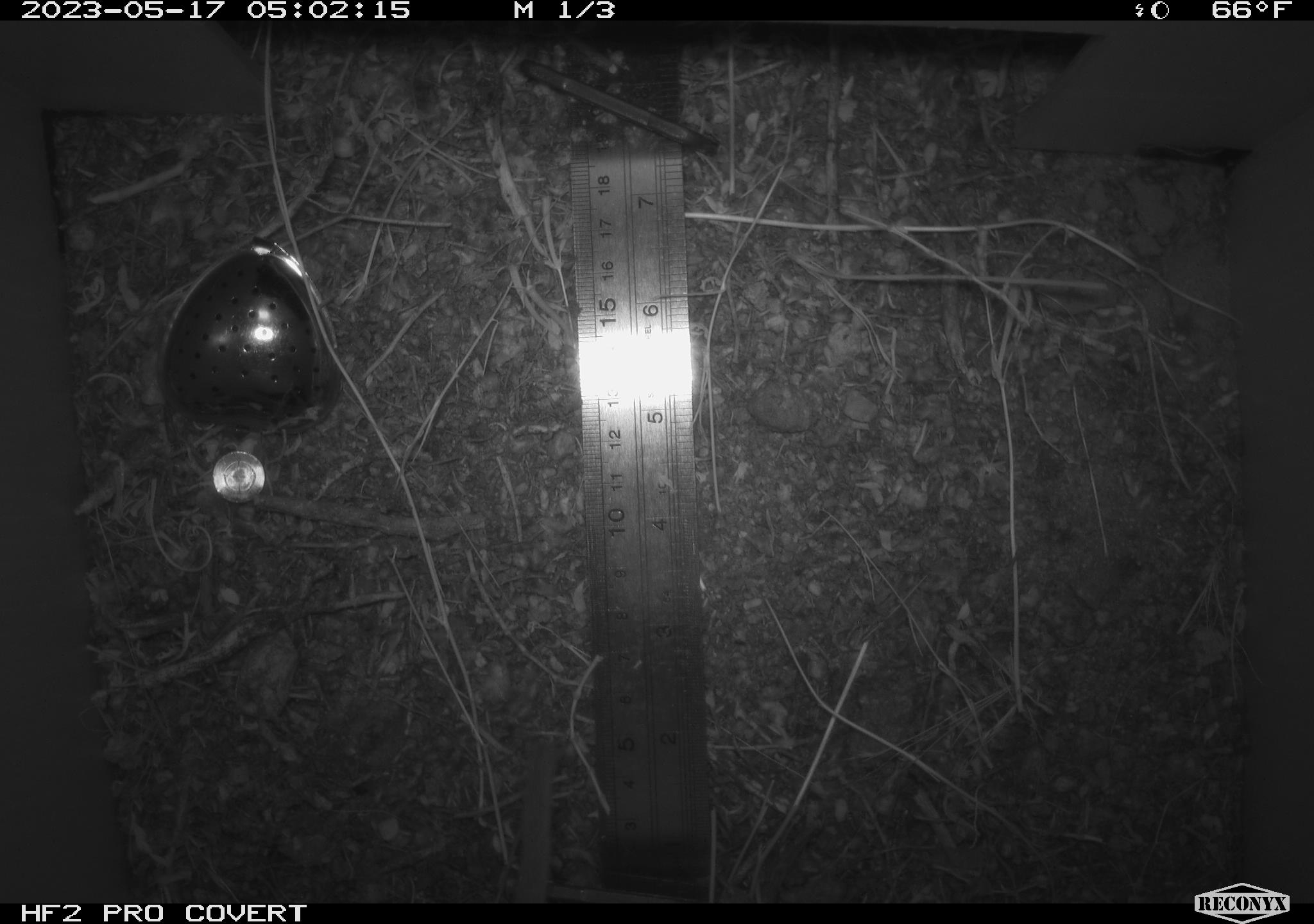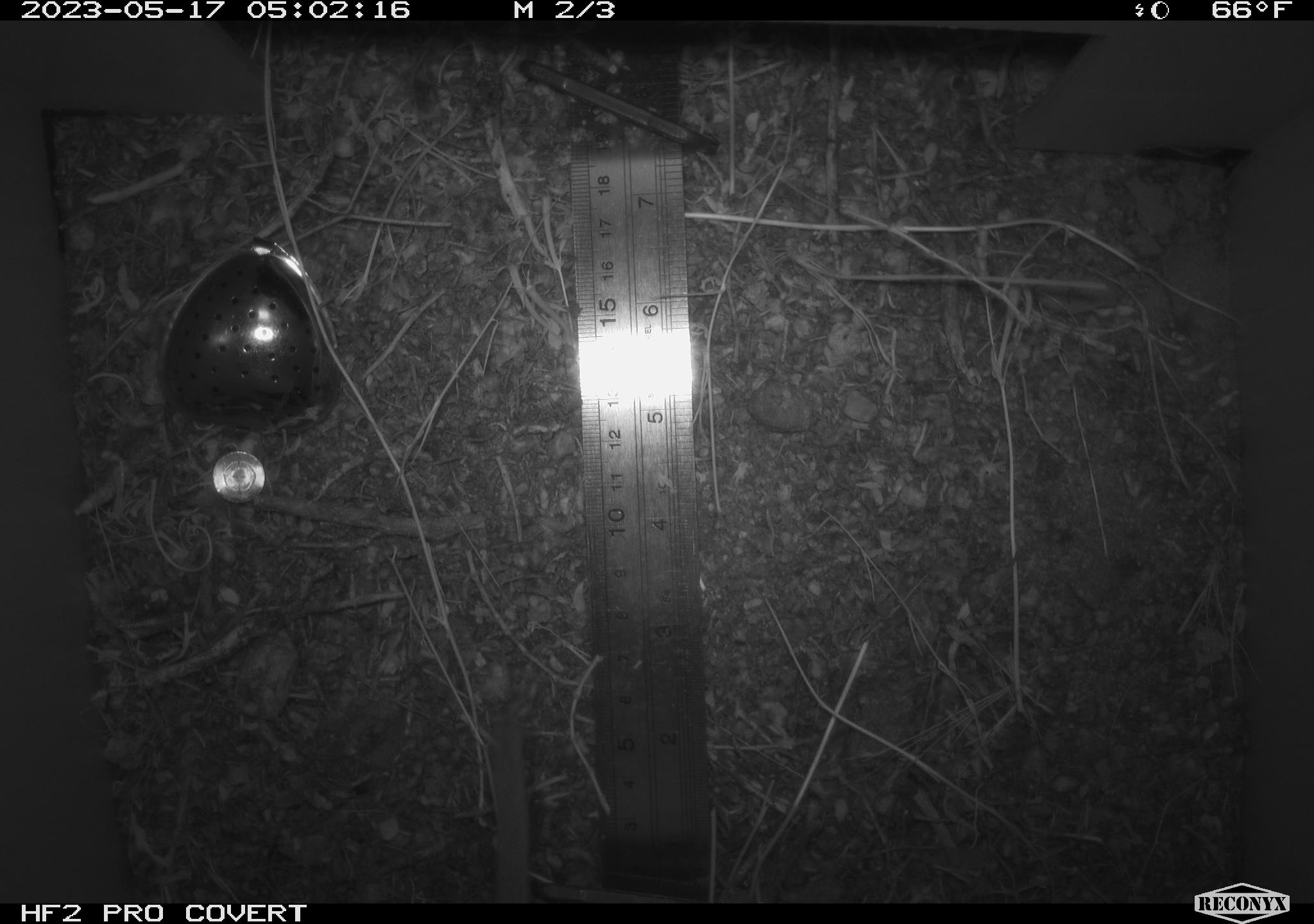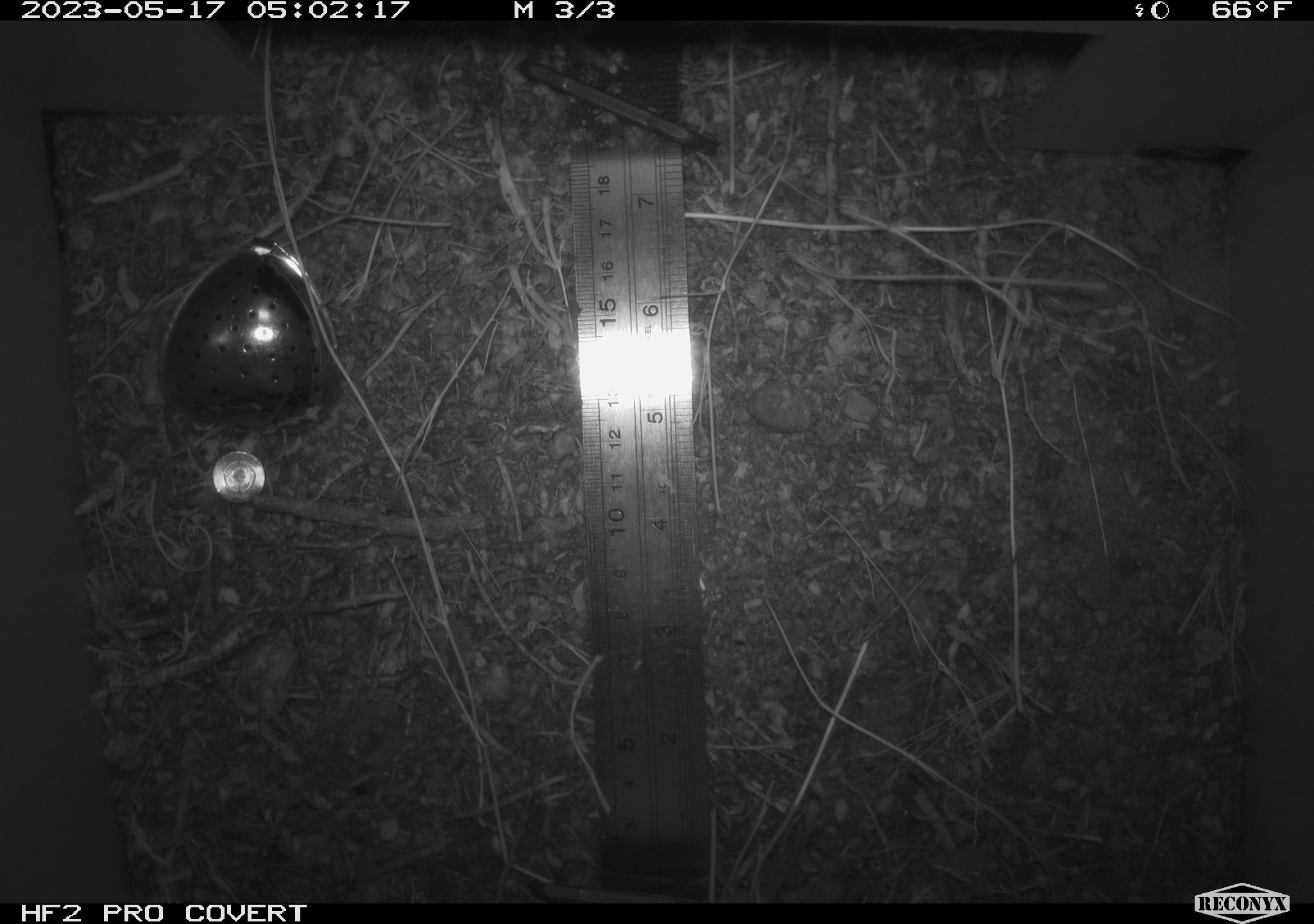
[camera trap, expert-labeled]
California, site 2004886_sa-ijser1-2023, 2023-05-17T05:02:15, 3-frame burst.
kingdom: Animalia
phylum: Chordata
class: Mammalia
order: Rodentia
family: Cricetidae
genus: Neotoma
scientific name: Neotoma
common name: pack rat or woodrat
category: neotoma species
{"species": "neotoma species (pack rat or woodrat) (Neotoma)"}